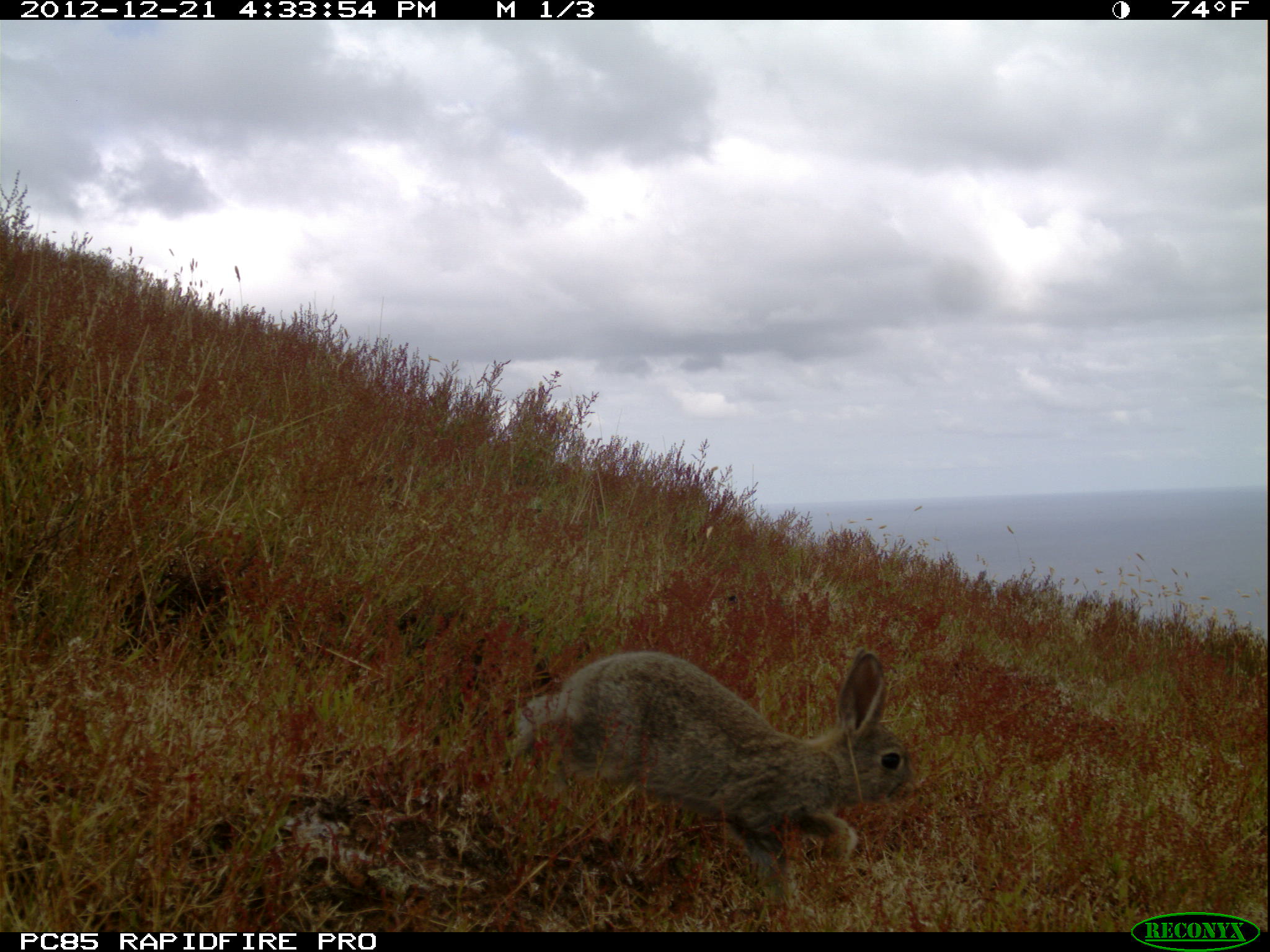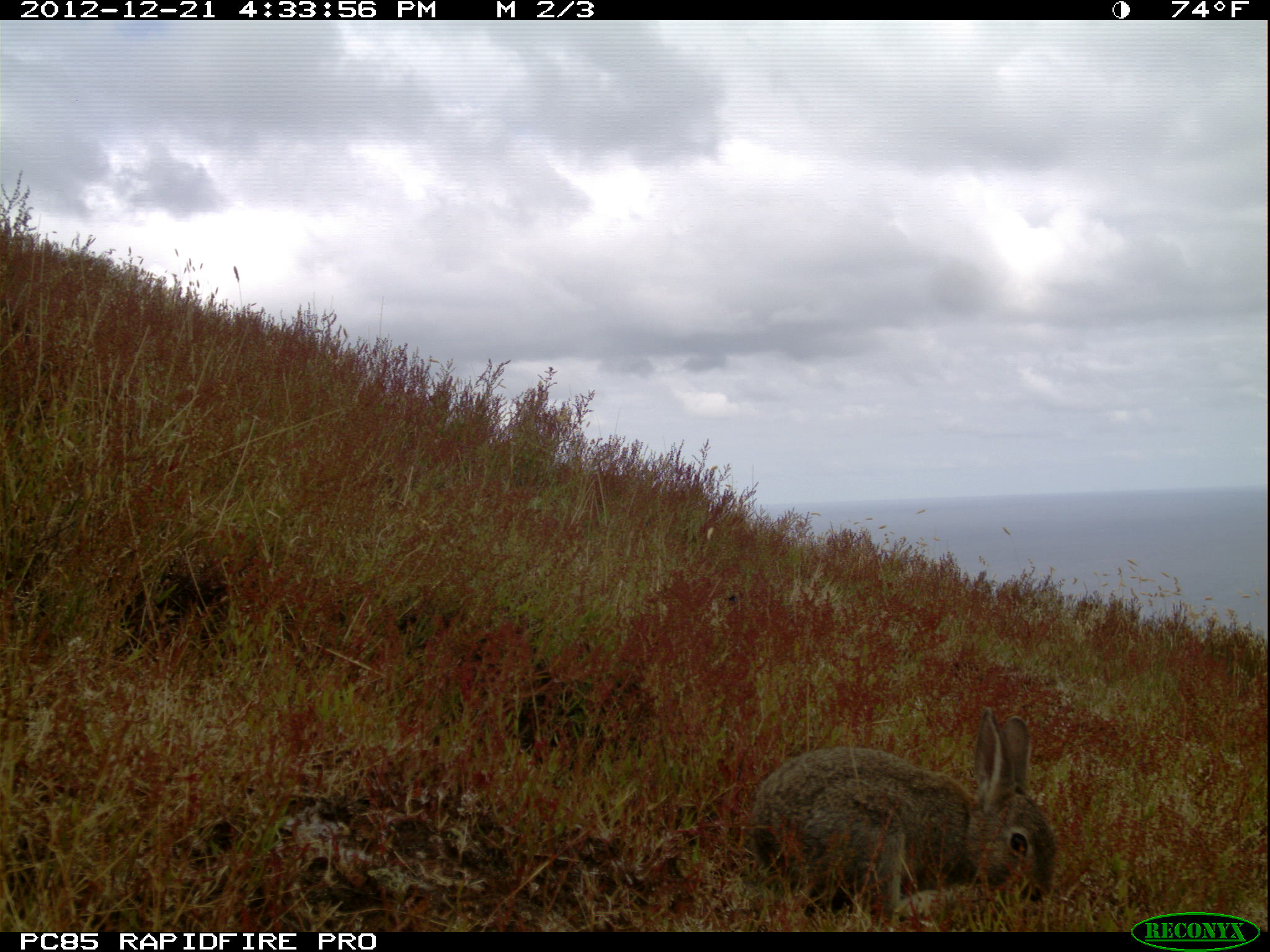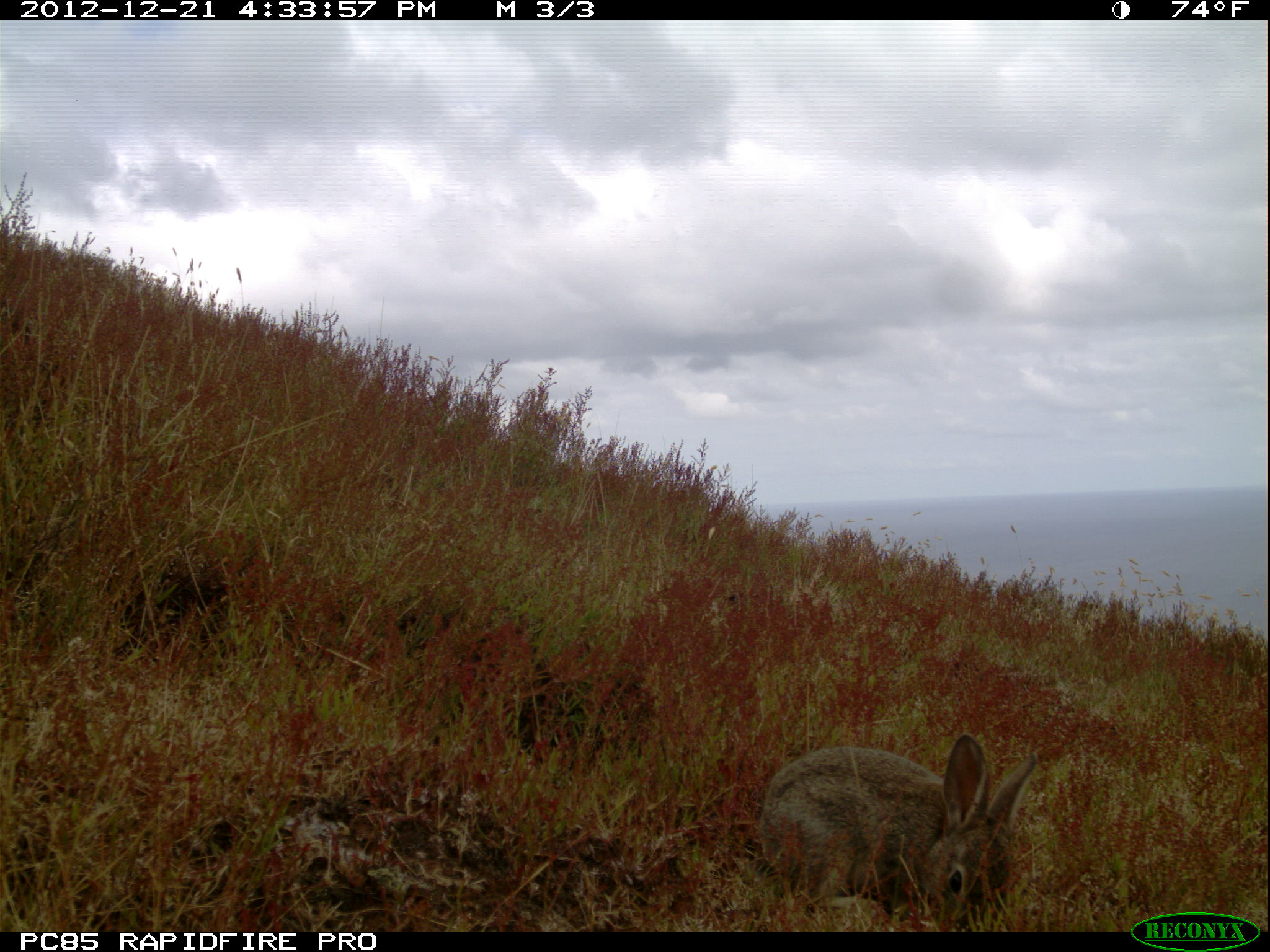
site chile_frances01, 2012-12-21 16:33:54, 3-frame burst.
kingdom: Animalia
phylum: Chordata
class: Mammalia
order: Lagomorpha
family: Leporidae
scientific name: Leporidae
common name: rabbits and hares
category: rabbit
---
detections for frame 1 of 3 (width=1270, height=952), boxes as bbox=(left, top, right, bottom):
rabbit: bbox=(500, 648, 922, 914)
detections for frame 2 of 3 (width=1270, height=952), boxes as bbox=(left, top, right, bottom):
rabbit: bbox=(737, 708, 1067, 925)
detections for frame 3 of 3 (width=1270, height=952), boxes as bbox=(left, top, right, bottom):
rabbit: bbox=(753, 735, 1040, 925)